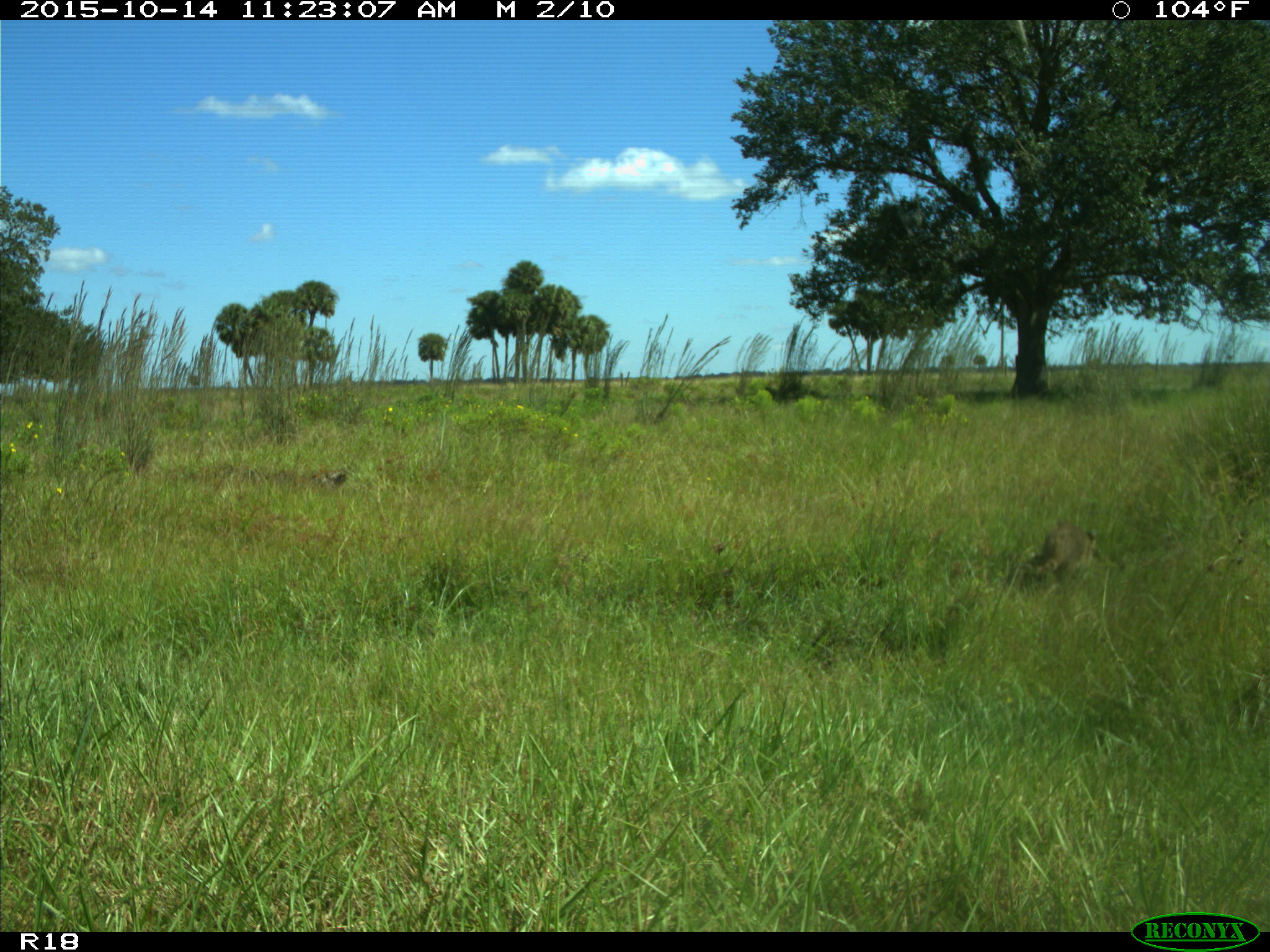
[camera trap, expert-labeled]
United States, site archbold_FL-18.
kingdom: Animalia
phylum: Chordata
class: Mammalia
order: Carnivora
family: Procyonidae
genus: Procyon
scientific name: Procyon lotor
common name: common raccoon